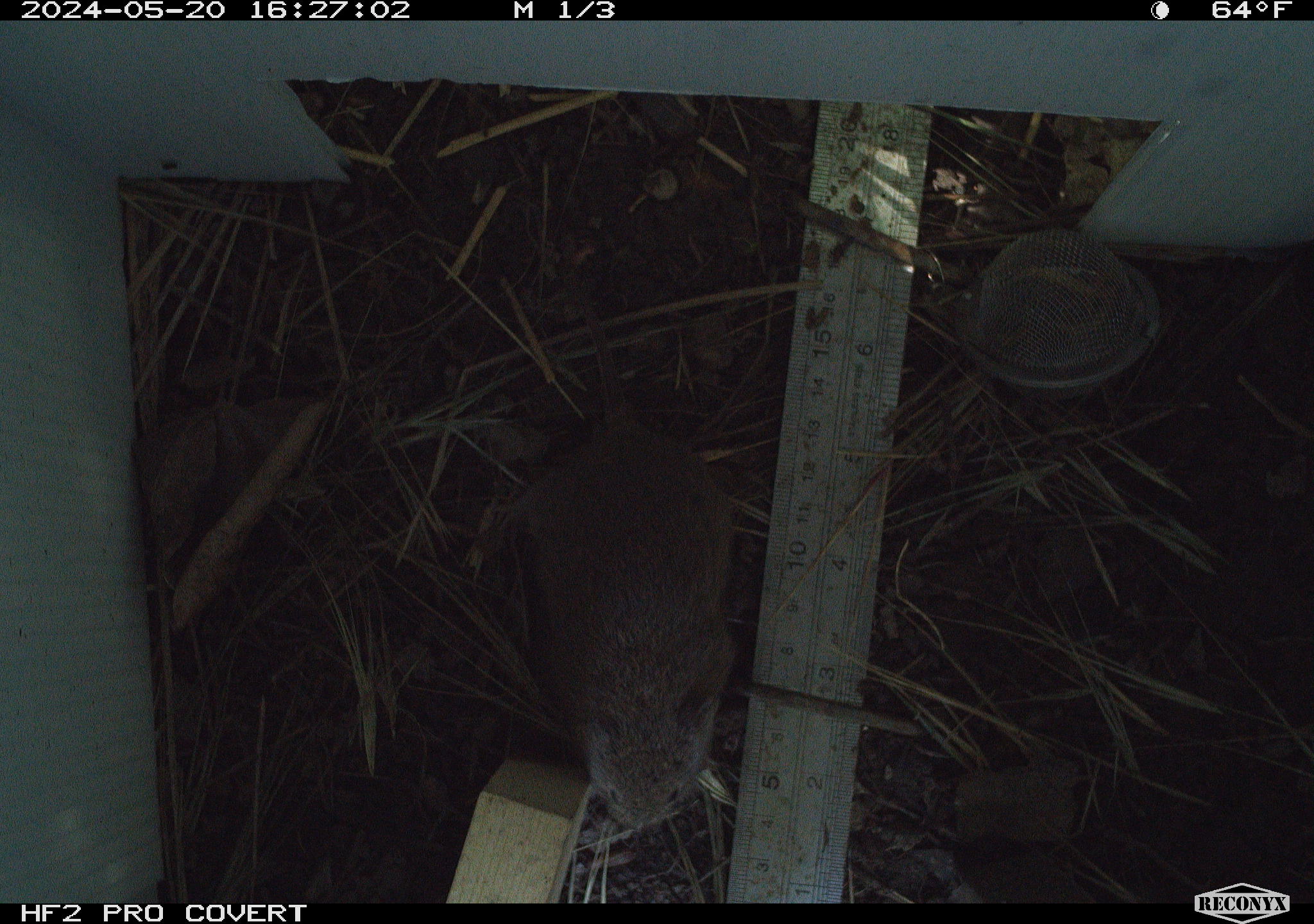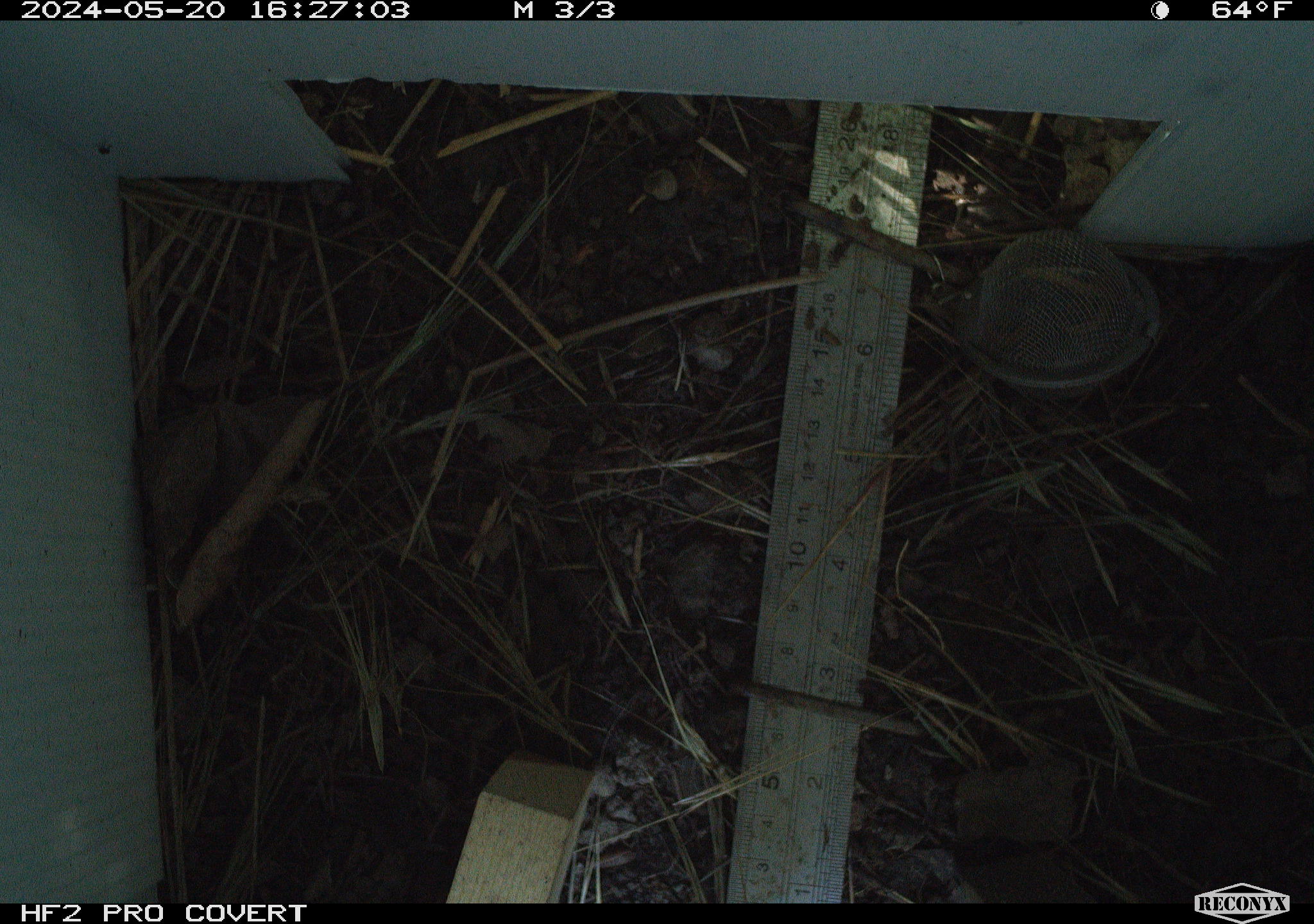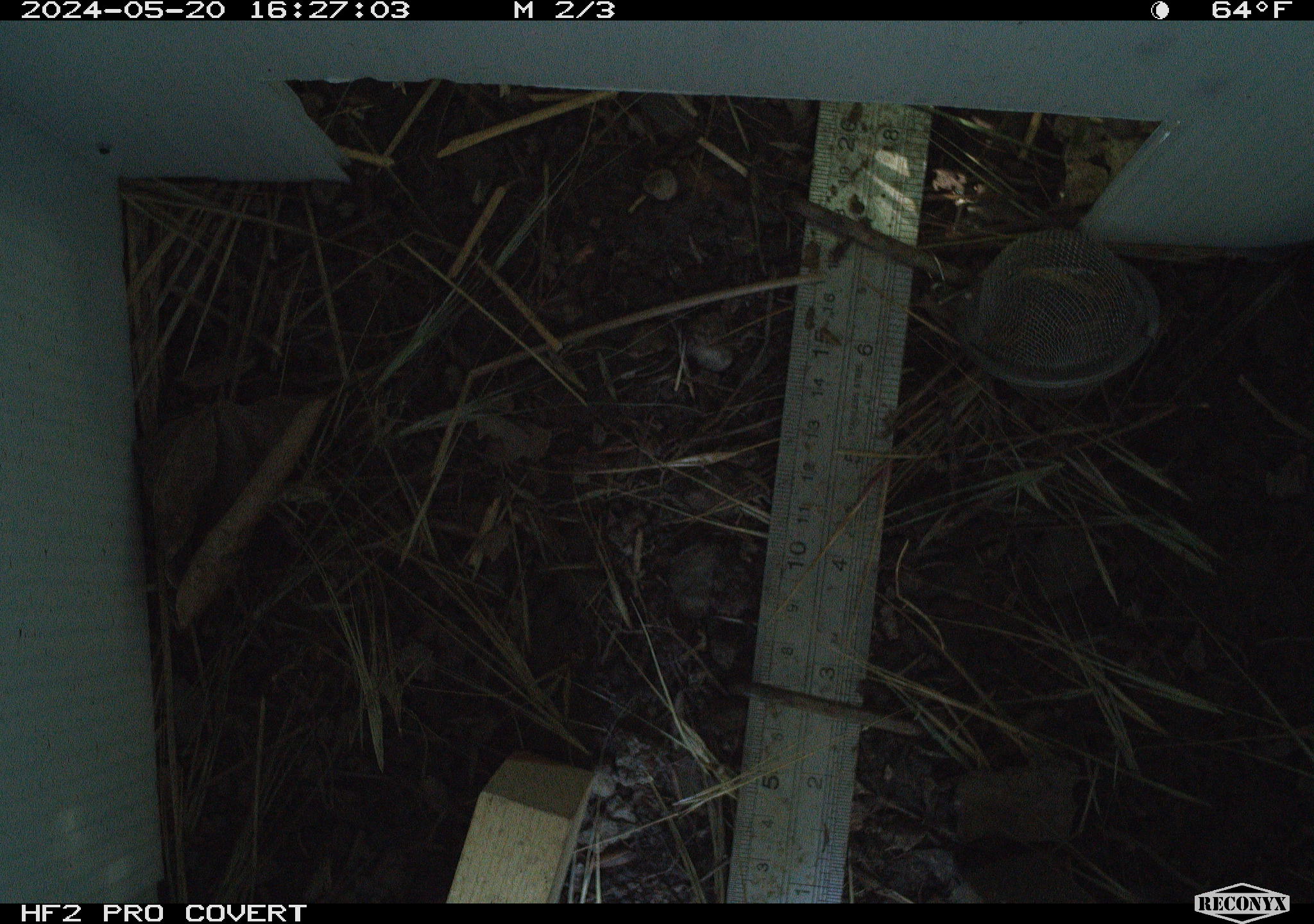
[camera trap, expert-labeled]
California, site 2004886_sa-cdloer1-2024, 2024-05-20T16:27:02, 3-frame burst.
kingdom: Animalia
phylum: Chordata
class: Mammalia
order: Rodentia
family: Cricetidae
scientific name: Arvicolinae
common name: voles, lemmings, and muskrats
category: arvicolinae subfamily